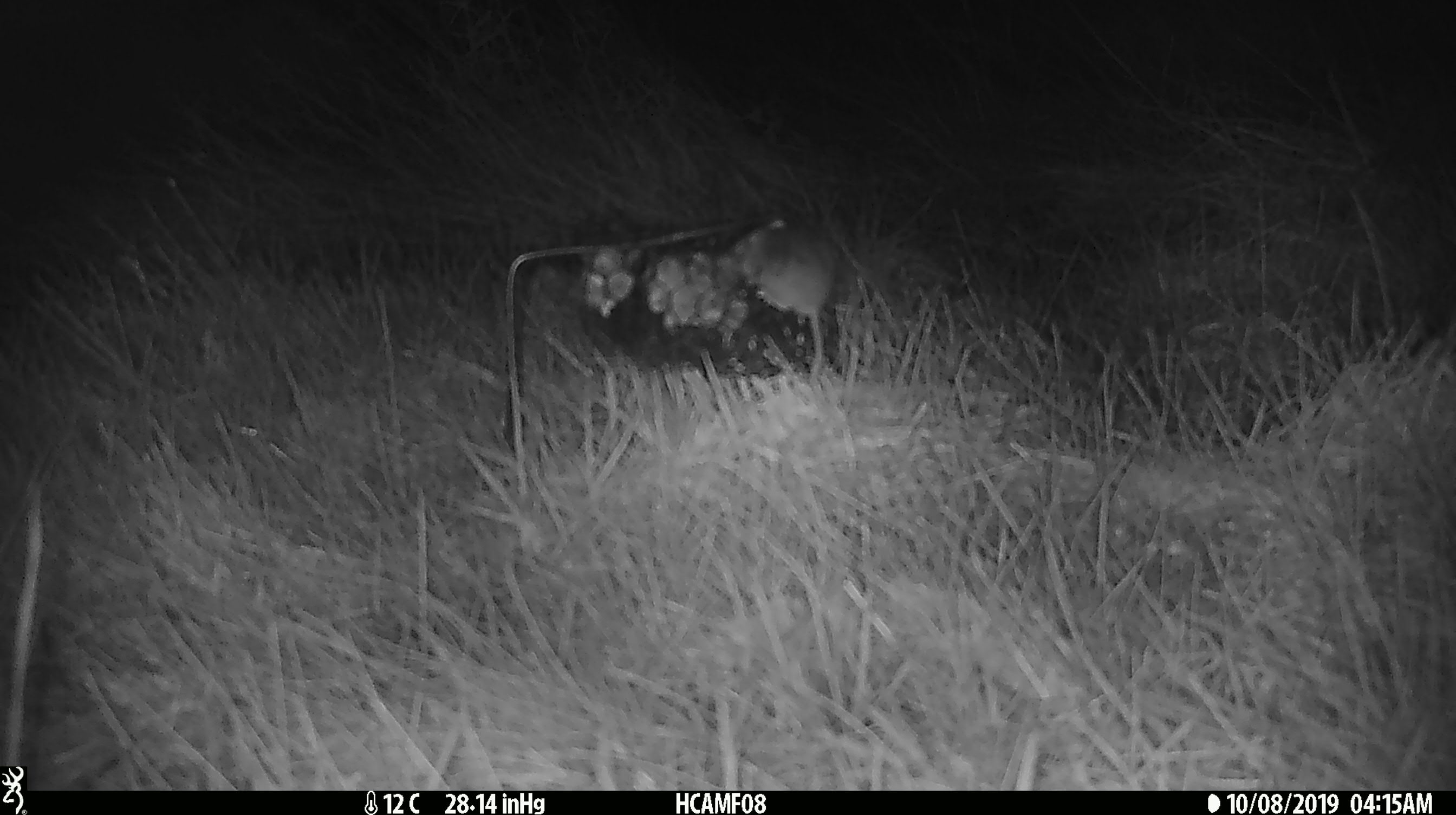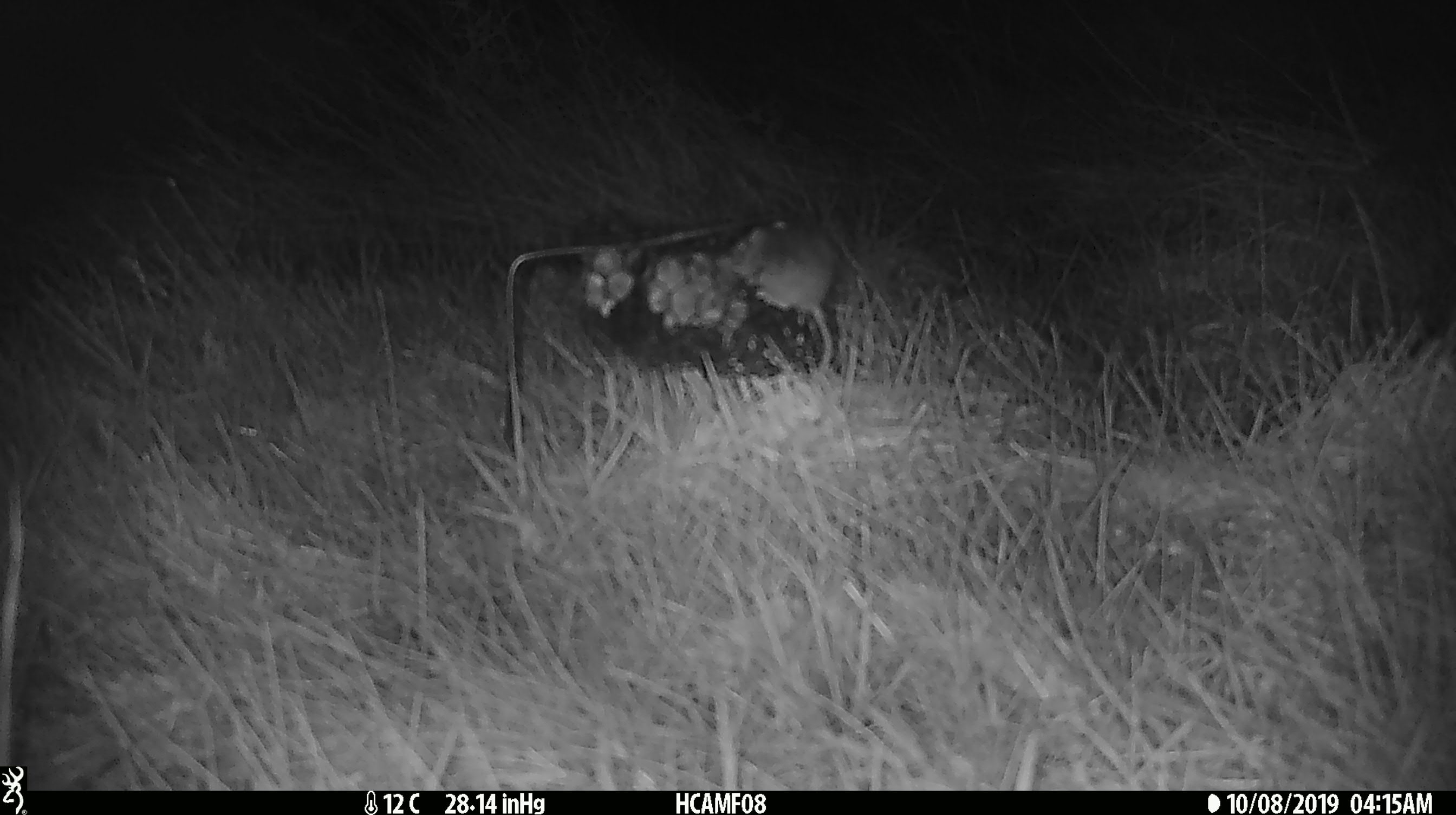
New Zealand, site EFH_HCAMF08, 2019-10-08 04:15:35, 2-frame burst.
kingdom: Animalia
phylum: Chordata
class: Mammalia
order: Rodentia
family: Muridae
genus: Mus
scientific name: Mus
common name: mouse